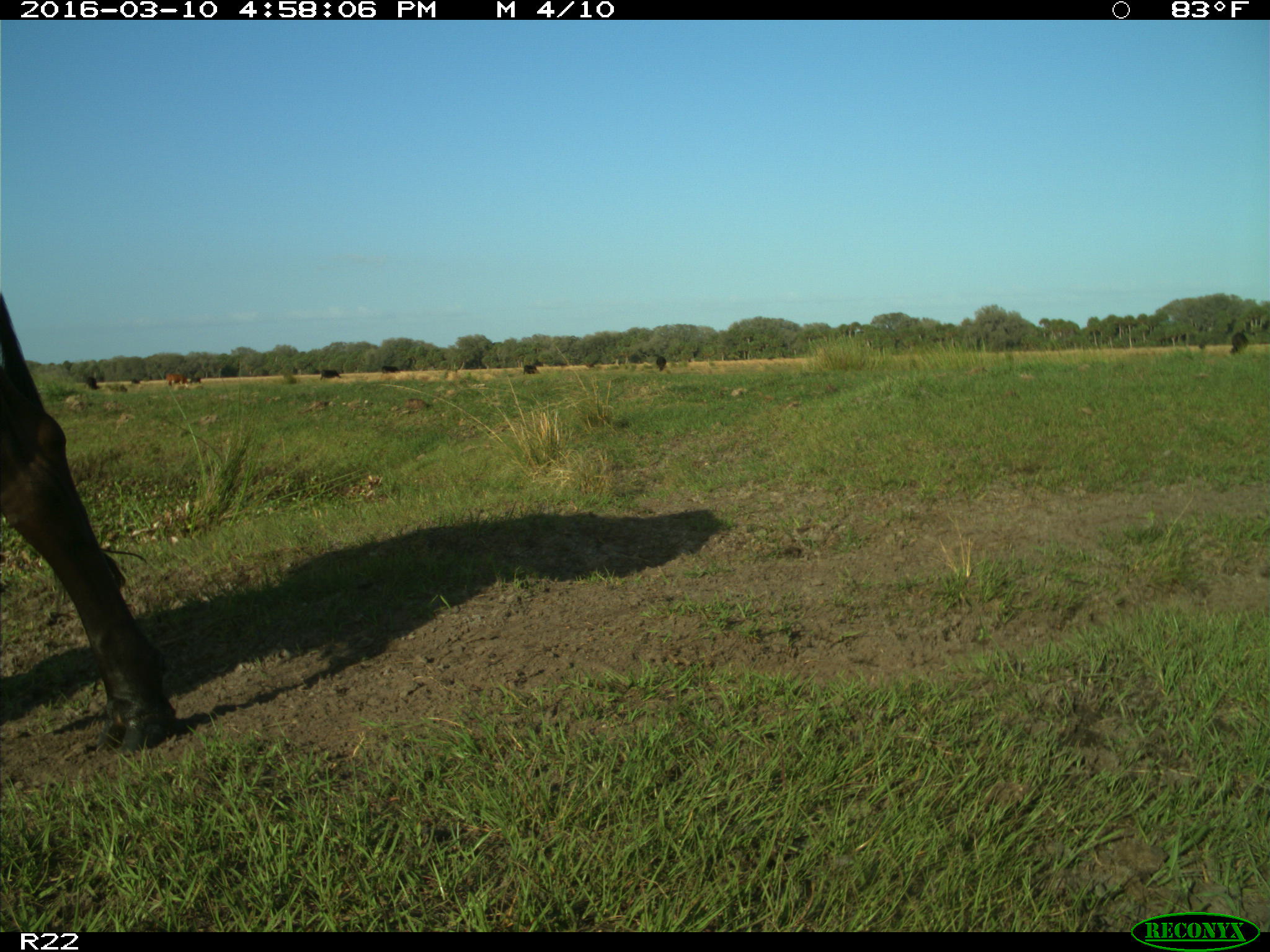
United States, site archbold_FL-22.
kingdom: Animalia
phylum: Chordata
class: Mammalia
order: Artiodactyla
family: Bovidae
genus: Bos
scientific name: Bos taurus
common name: domestic cow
Bos taurus (domestic cow).